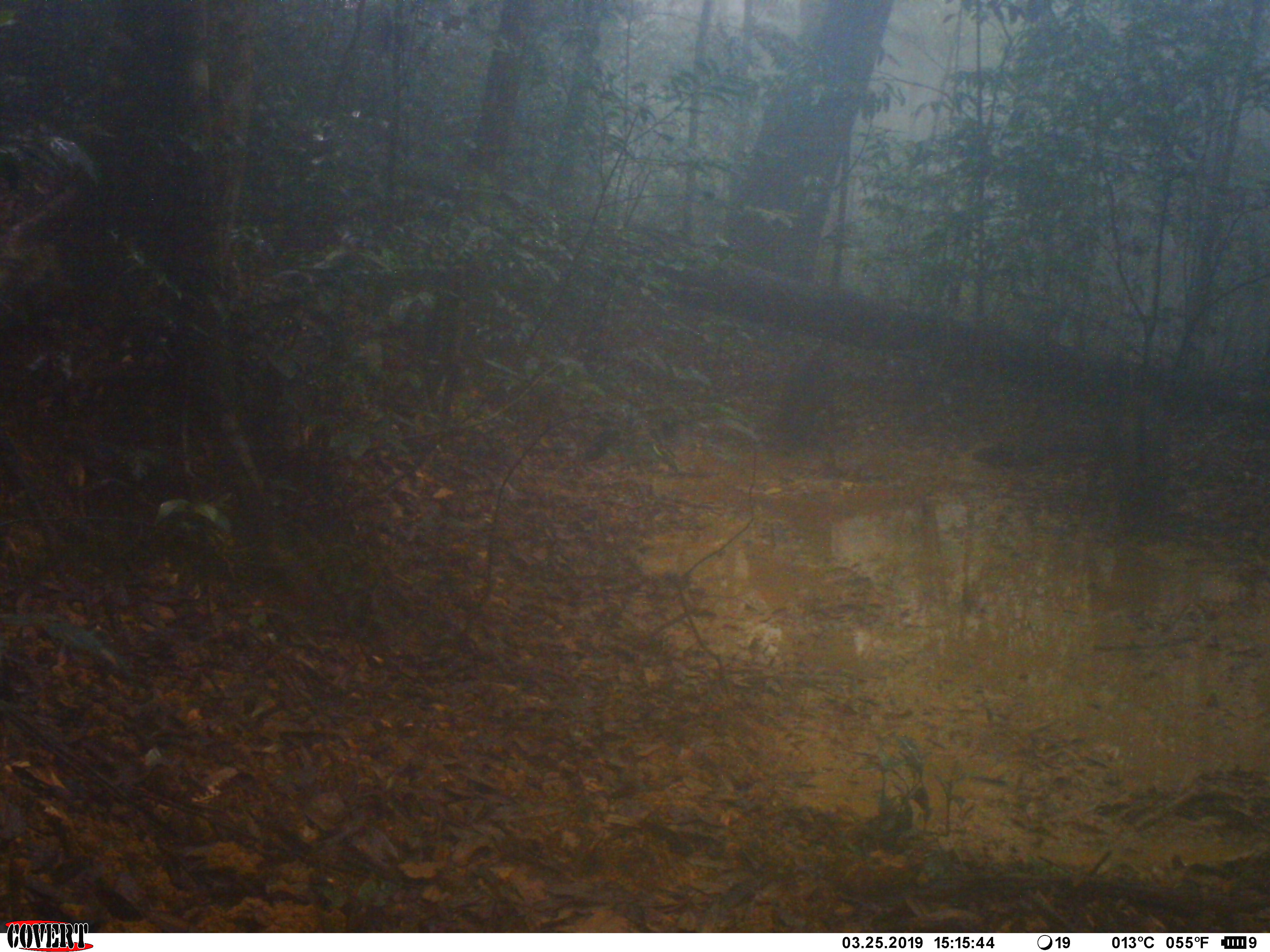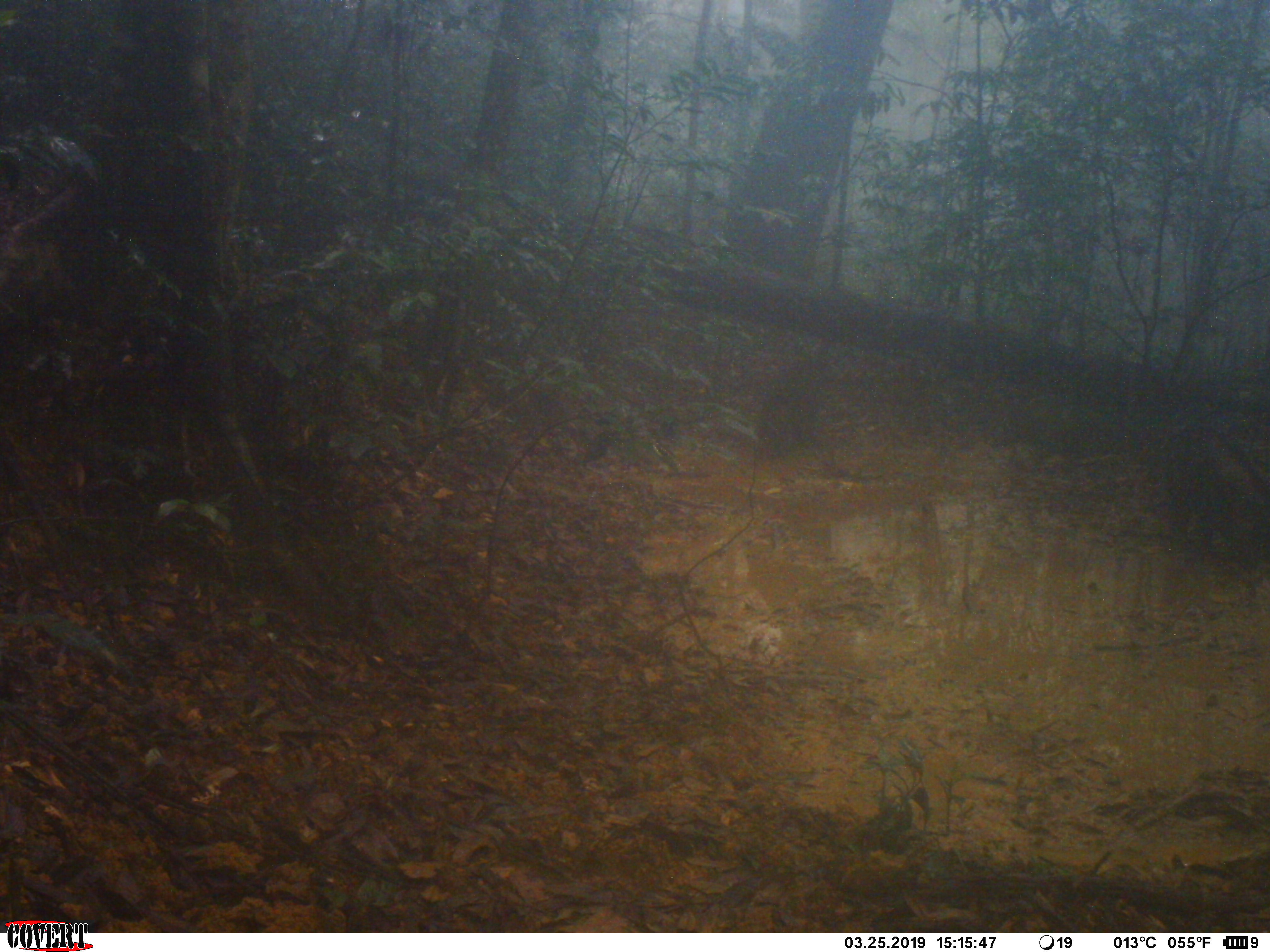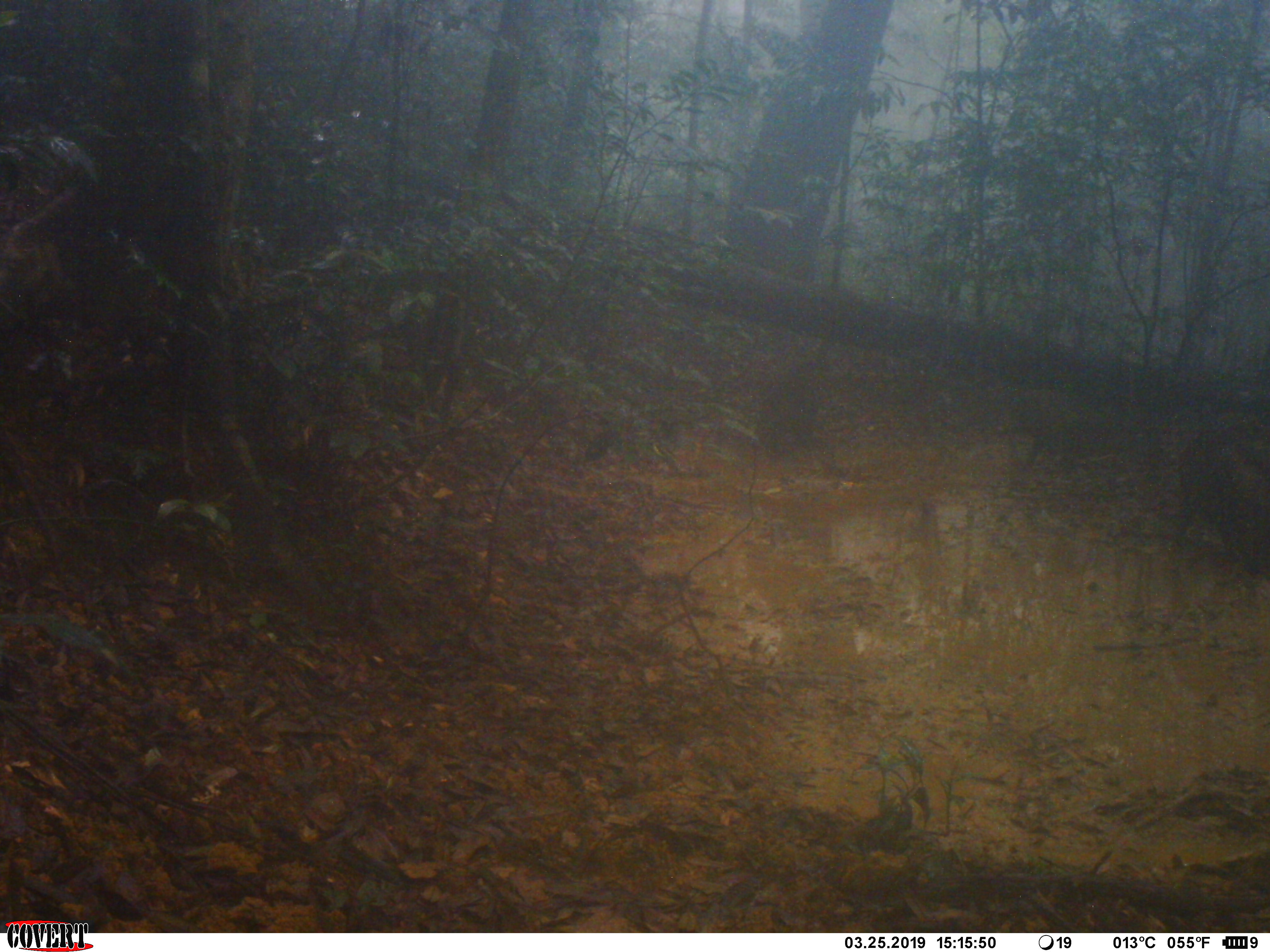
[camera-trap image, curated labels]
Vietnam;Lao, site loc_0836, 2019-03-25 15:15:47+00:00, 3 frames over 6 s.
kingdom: Animalia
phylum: Chordata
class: Mammalia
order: Artiodactyla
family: Suidae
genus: Sus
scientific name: Sus scrofa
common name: eurasian wild pig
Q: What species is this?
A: Eurasian wild pig (Sus scrofa).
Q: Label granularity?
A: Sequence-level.